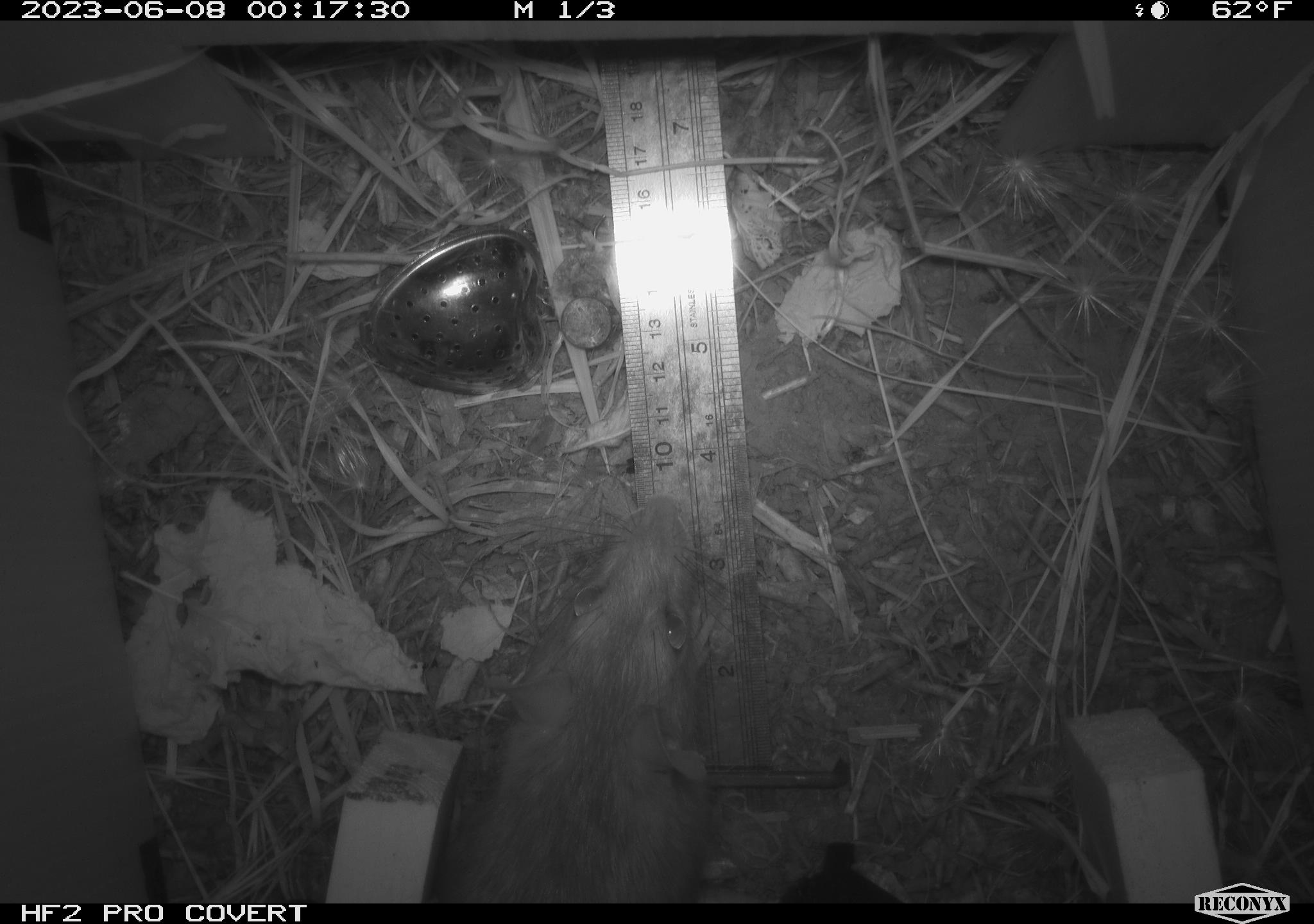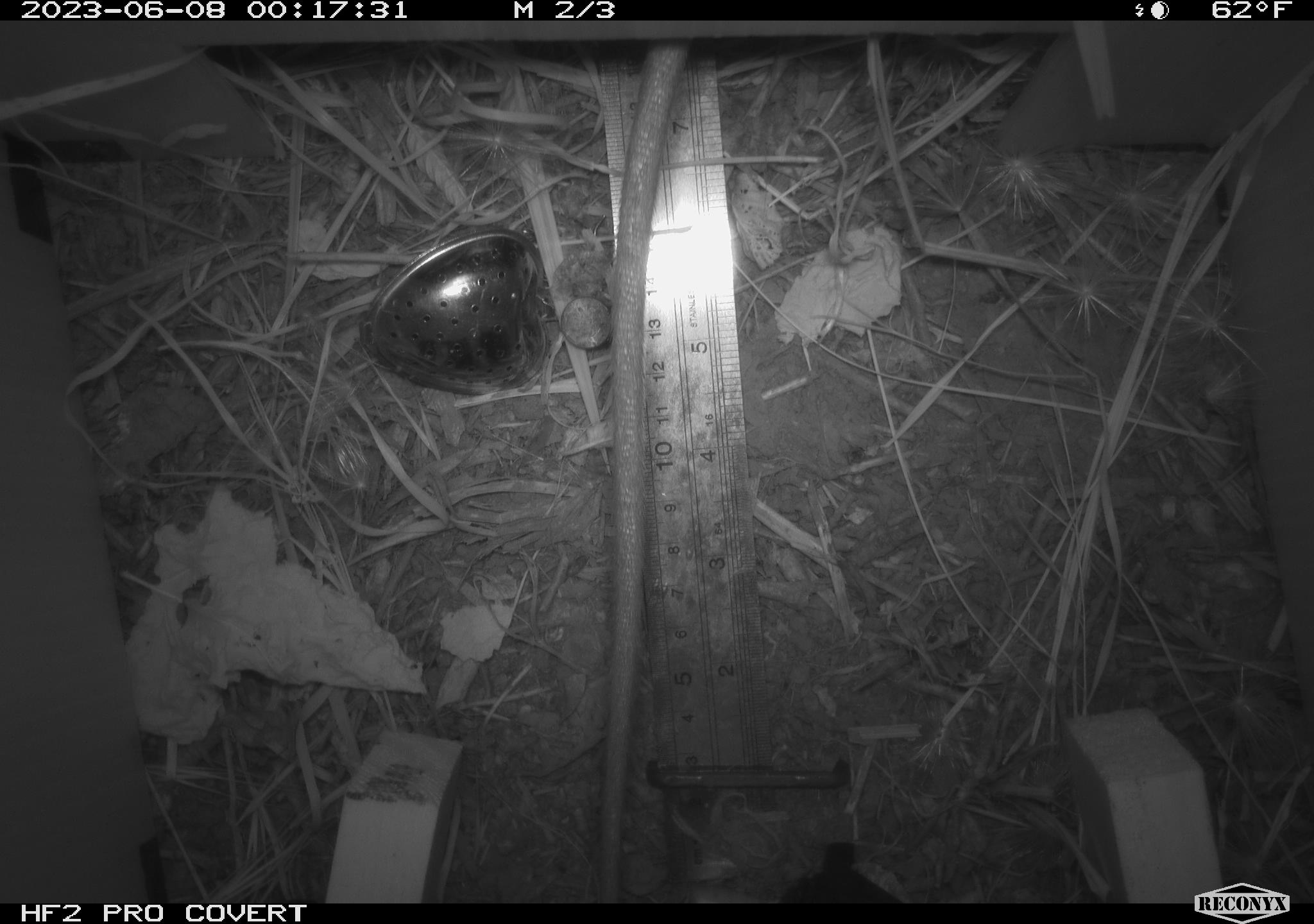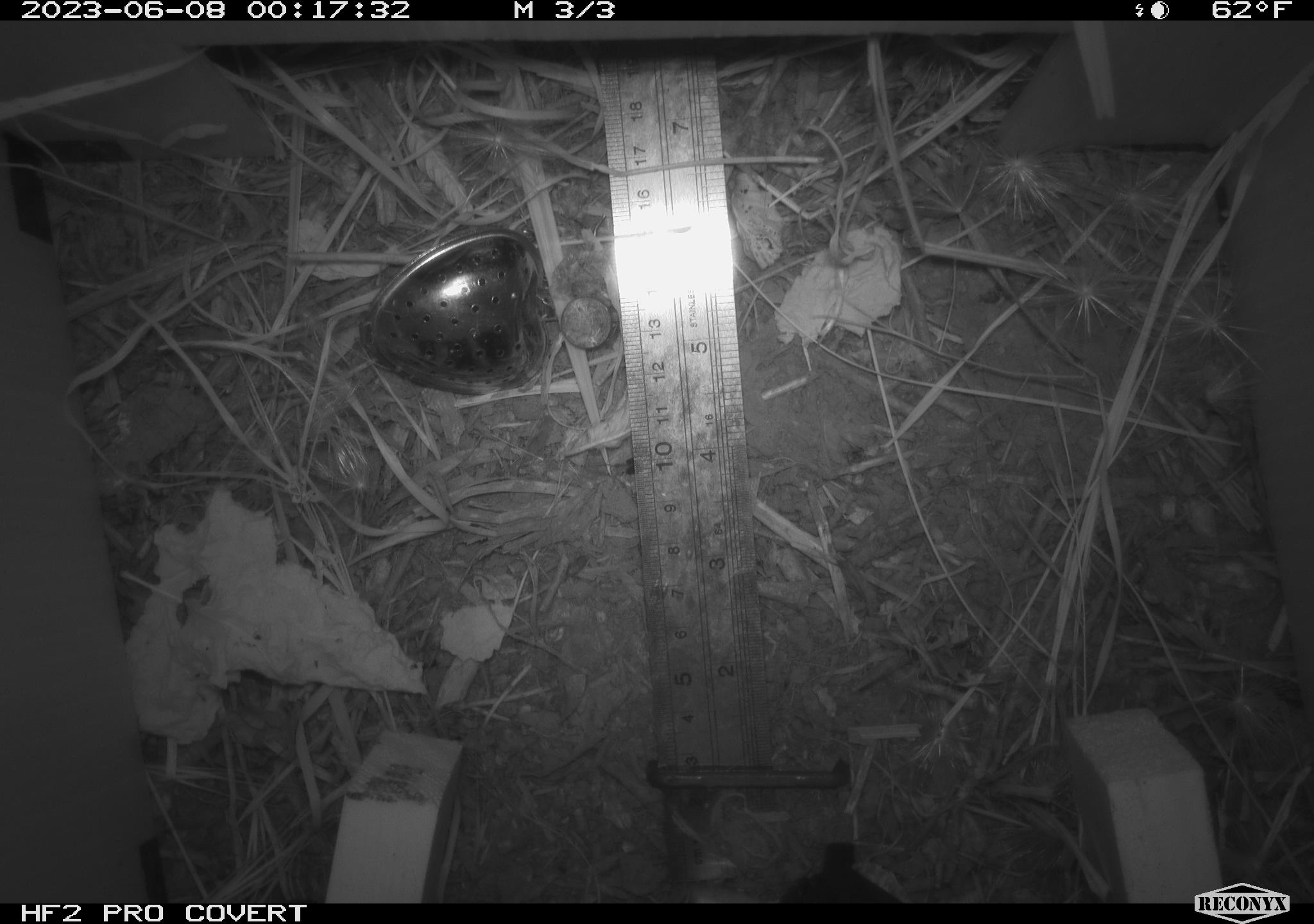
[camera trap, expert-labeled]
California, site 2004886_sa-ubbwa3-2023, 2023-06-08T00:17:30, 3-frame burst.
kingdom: Animalia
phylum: Chordata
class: Mammalia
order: Rodentia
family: Muridae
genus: Rattus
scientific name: Rattus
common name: rat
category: rattus species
Rattus species (rat) (Rattus).